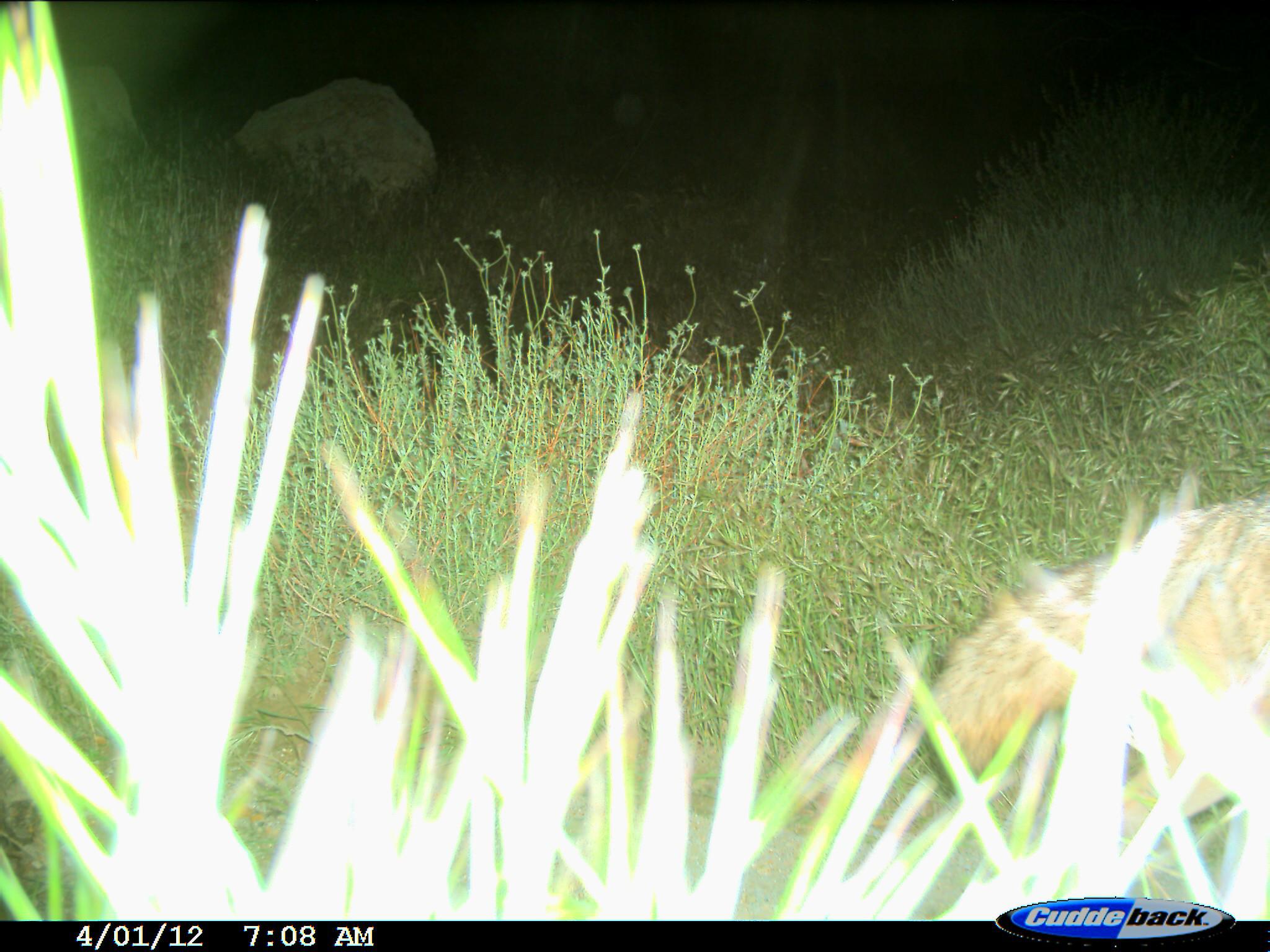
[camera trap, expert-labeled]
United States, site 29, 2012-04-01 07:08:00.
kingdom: Animalia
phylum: Chordata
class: Mammalia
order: Carnivora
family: Canidae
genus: Canis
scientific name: Canis latrans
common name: coyote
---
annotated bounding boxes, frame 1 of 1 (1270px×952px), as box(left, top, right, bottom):
coyote: box(928, 490, 1268, 923)